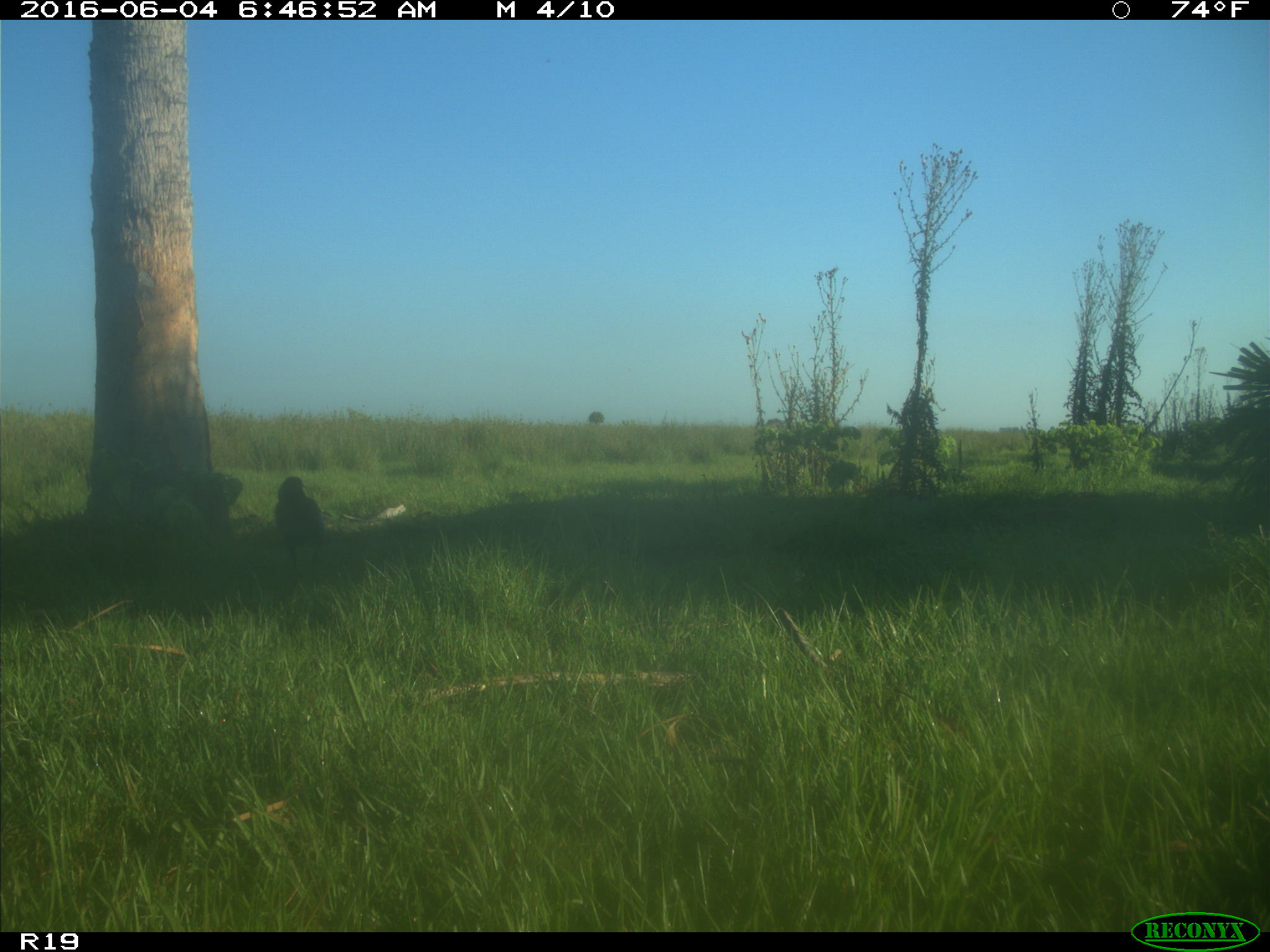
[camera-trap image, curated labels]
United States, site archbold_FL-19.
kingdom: Animalia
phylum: Chordata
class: Aves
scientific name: Aves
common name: birds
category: unidentified bird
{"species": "unidentified bird (birds) (Aves)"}